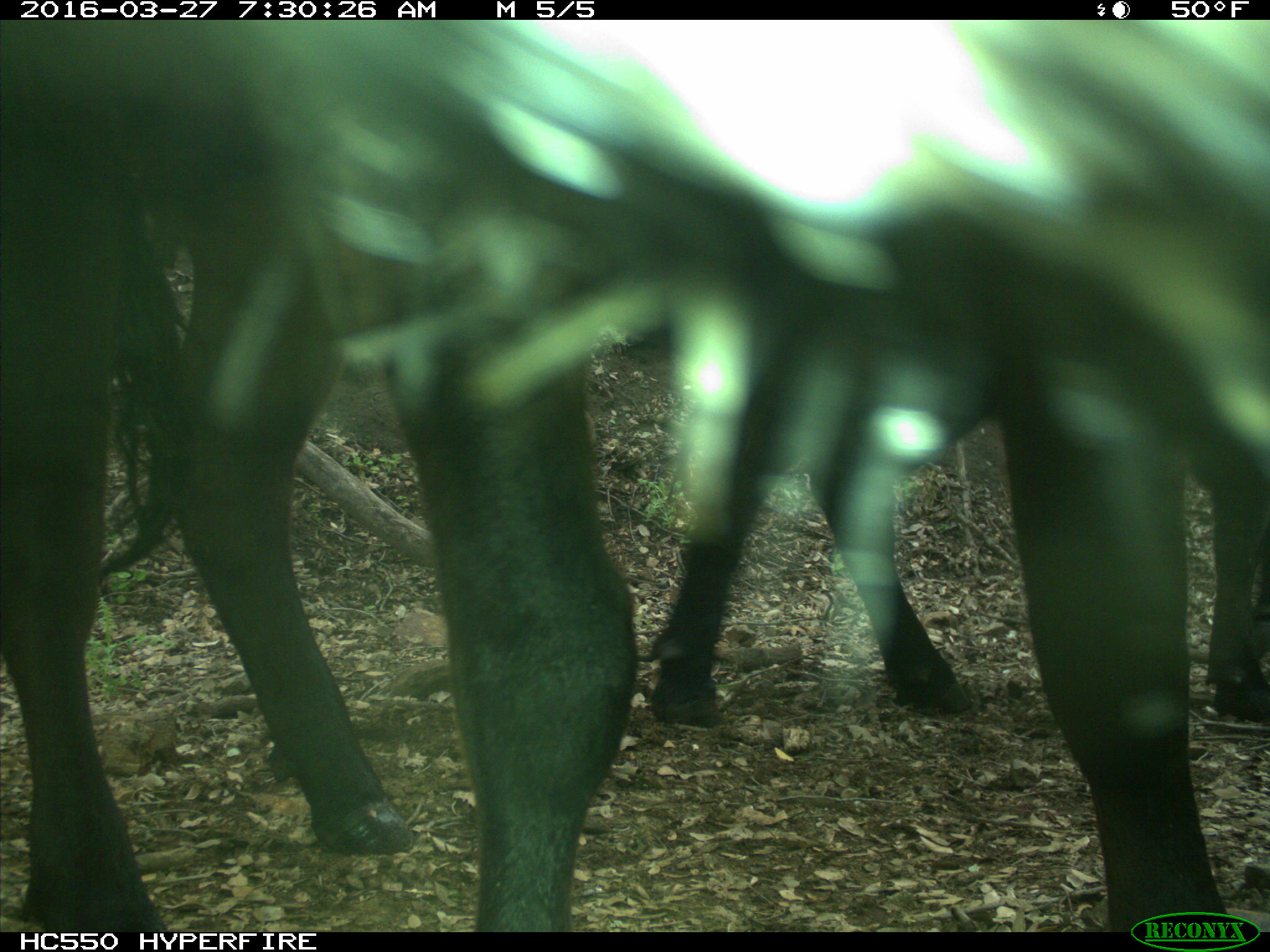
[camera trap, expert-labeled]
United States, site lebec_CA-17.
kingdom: Animalia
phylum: Chordata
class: Mammalia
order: Artiodactyla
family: Bovidae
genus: Bos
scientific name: Bos taurus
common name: domestic cow